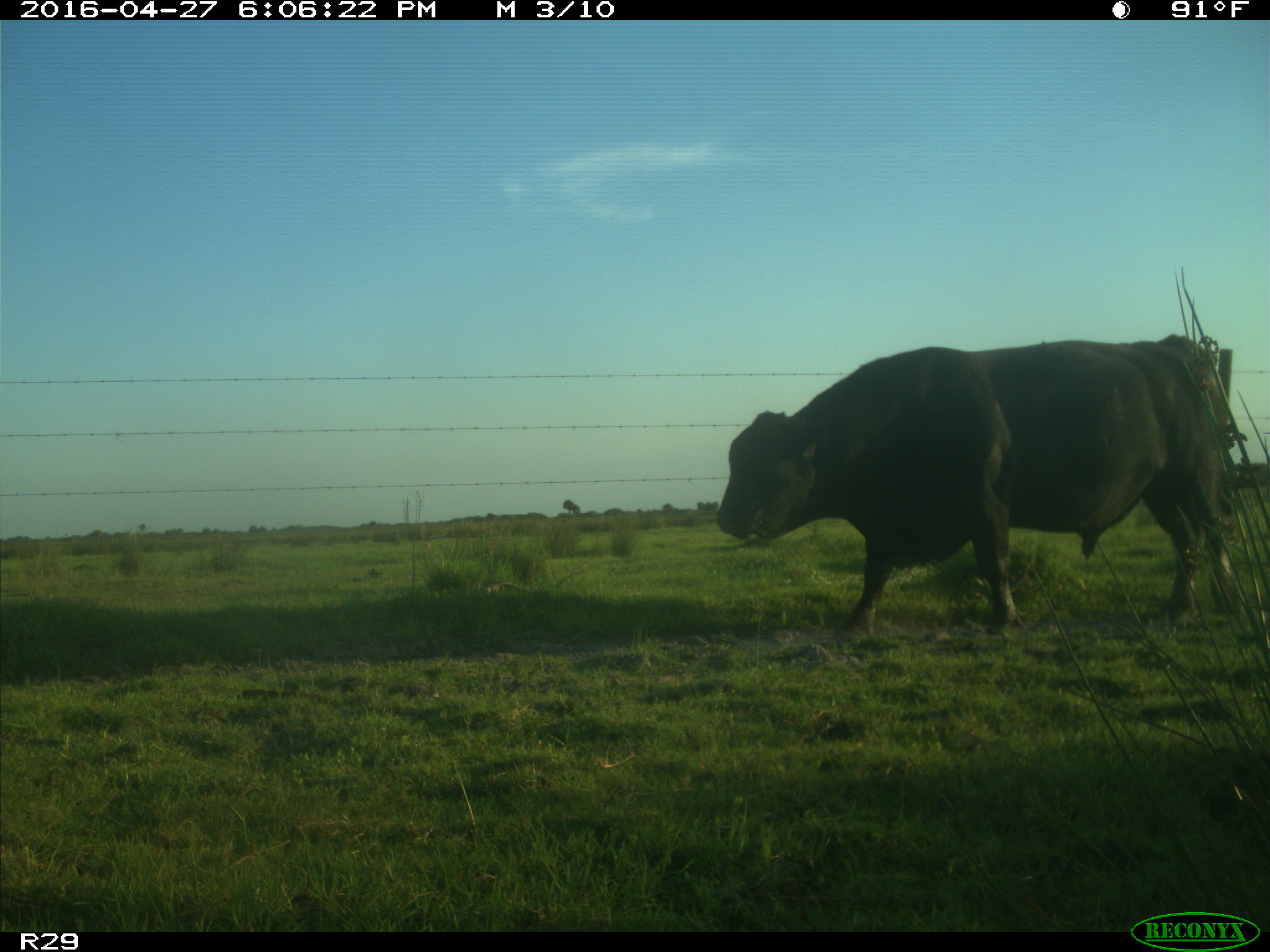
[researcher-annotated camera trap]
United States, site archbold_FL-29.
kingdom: Animalia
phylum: Chordata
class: Mammalia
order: Artiodactyla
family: Bovidae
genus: Bos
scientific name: Bos taurus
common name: domestic cow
Bos taurus (domestic cow).